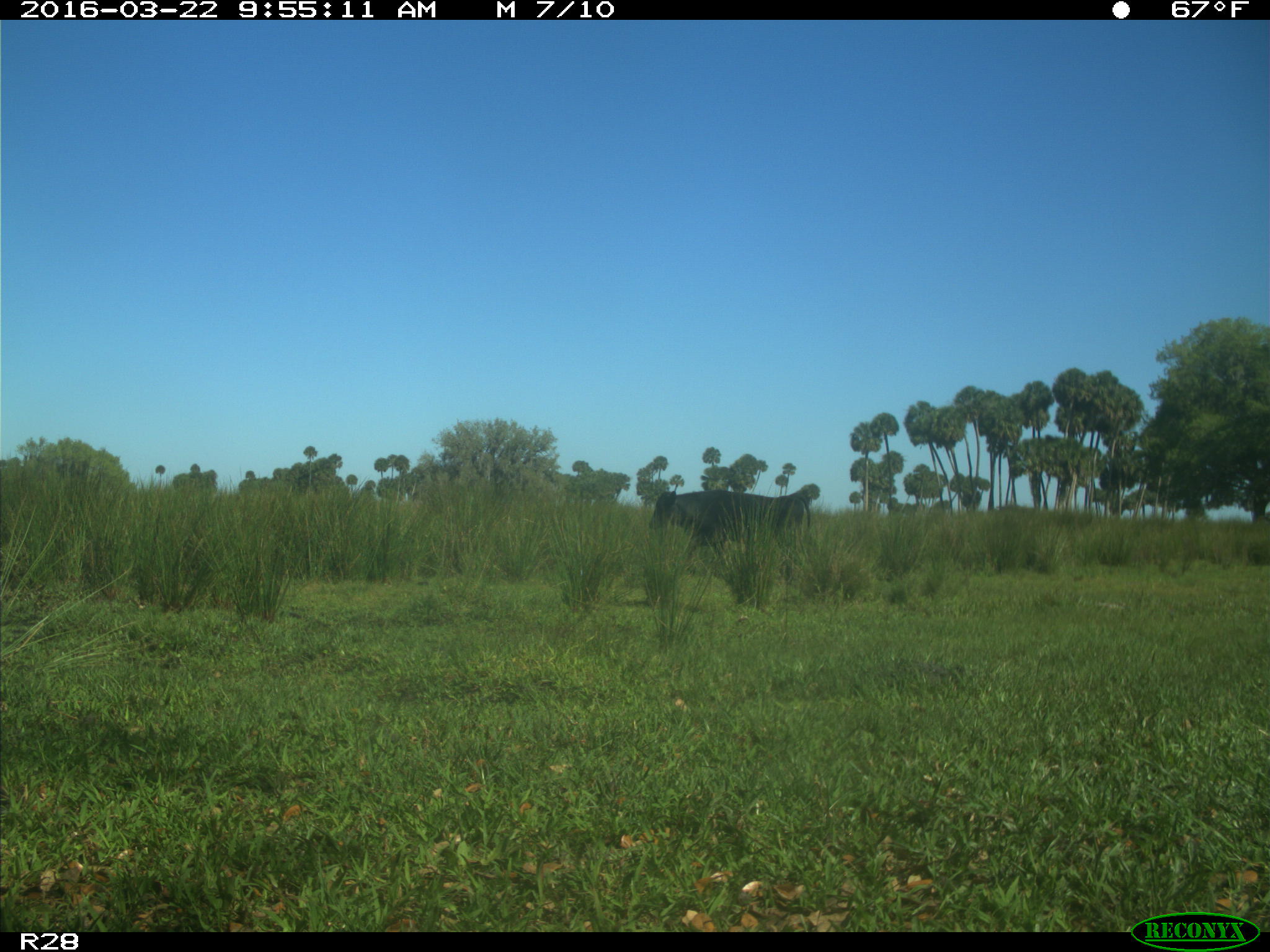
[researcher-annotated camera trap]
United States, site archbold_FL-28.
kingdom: Animalia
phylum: Chordata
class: Mammalia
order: Artiodactyla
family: Bovidae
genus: Bos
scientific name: Bos taurus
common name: domestic cow